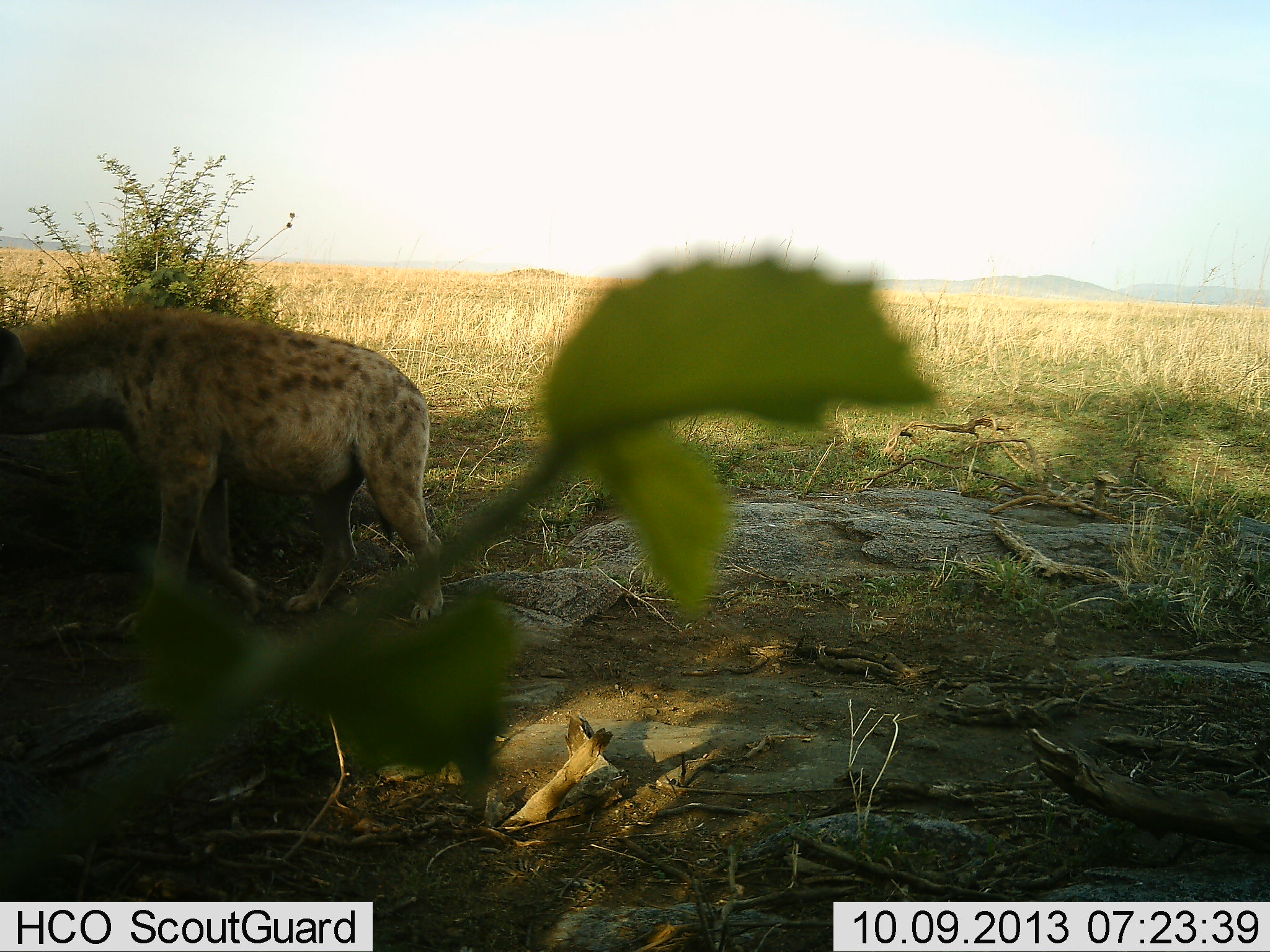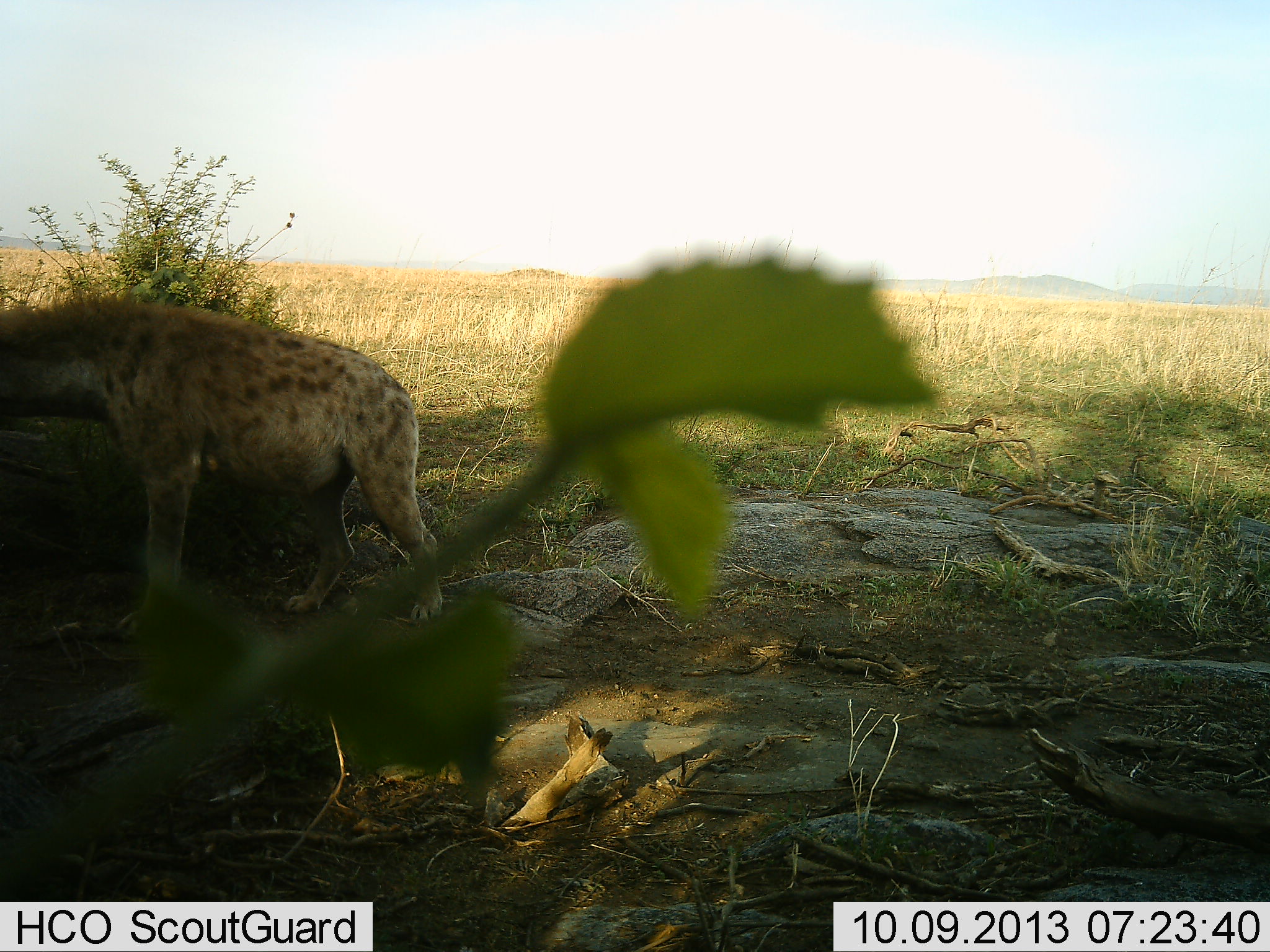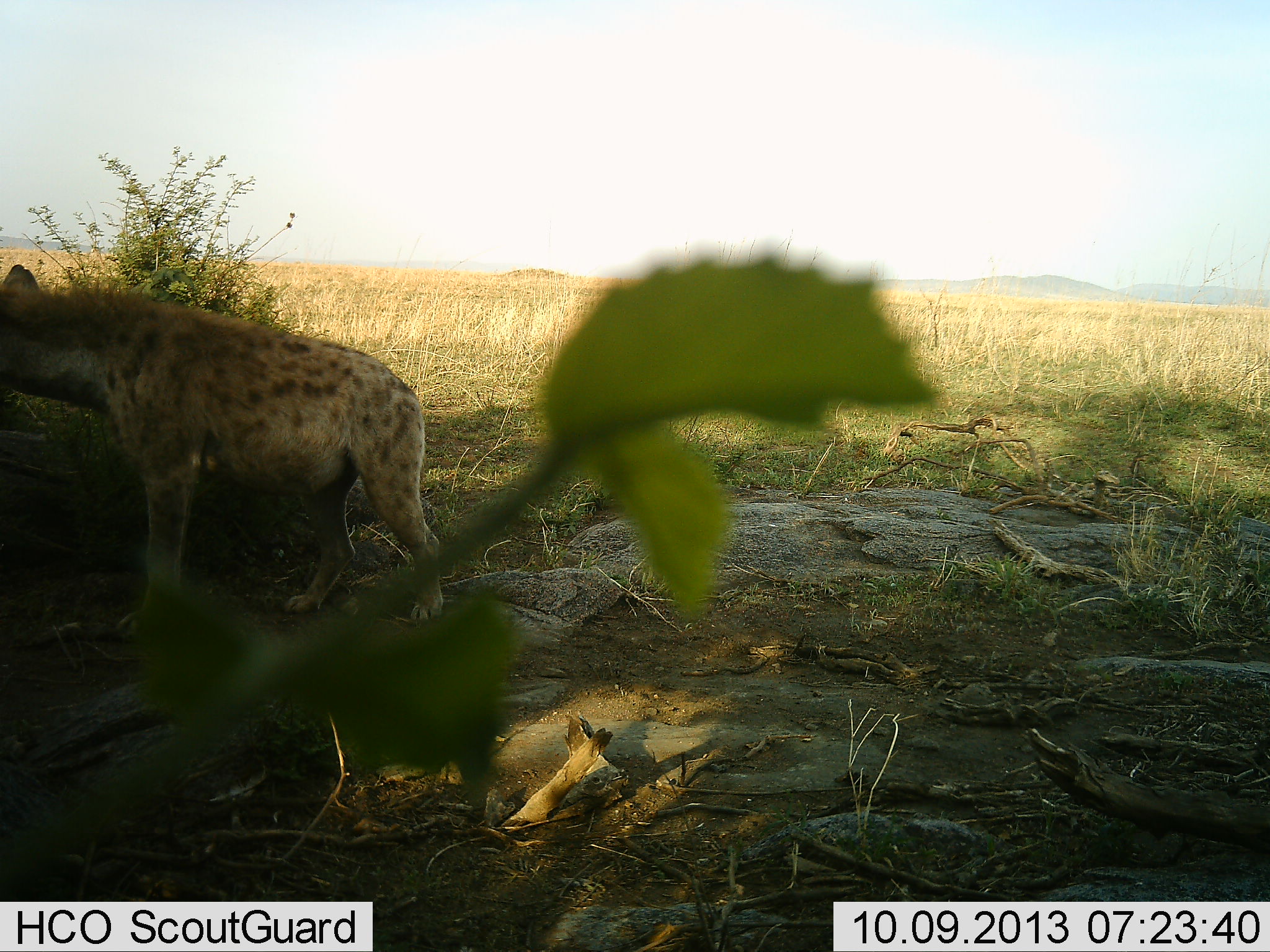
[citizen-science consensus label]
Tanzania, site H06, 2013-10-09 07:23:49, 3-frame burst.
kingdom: Animalia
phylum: Chordata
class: Mammalia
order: Carnivora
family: Hyaenidae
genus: Crocuta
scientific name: Crocuta crocuta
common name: spotted hyena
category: hyenaspotted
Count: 1.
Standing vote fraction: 90%.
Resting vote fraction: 0%.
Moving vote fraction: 10%.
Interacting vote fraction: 0%.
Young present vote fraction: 0%.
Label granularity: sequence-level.